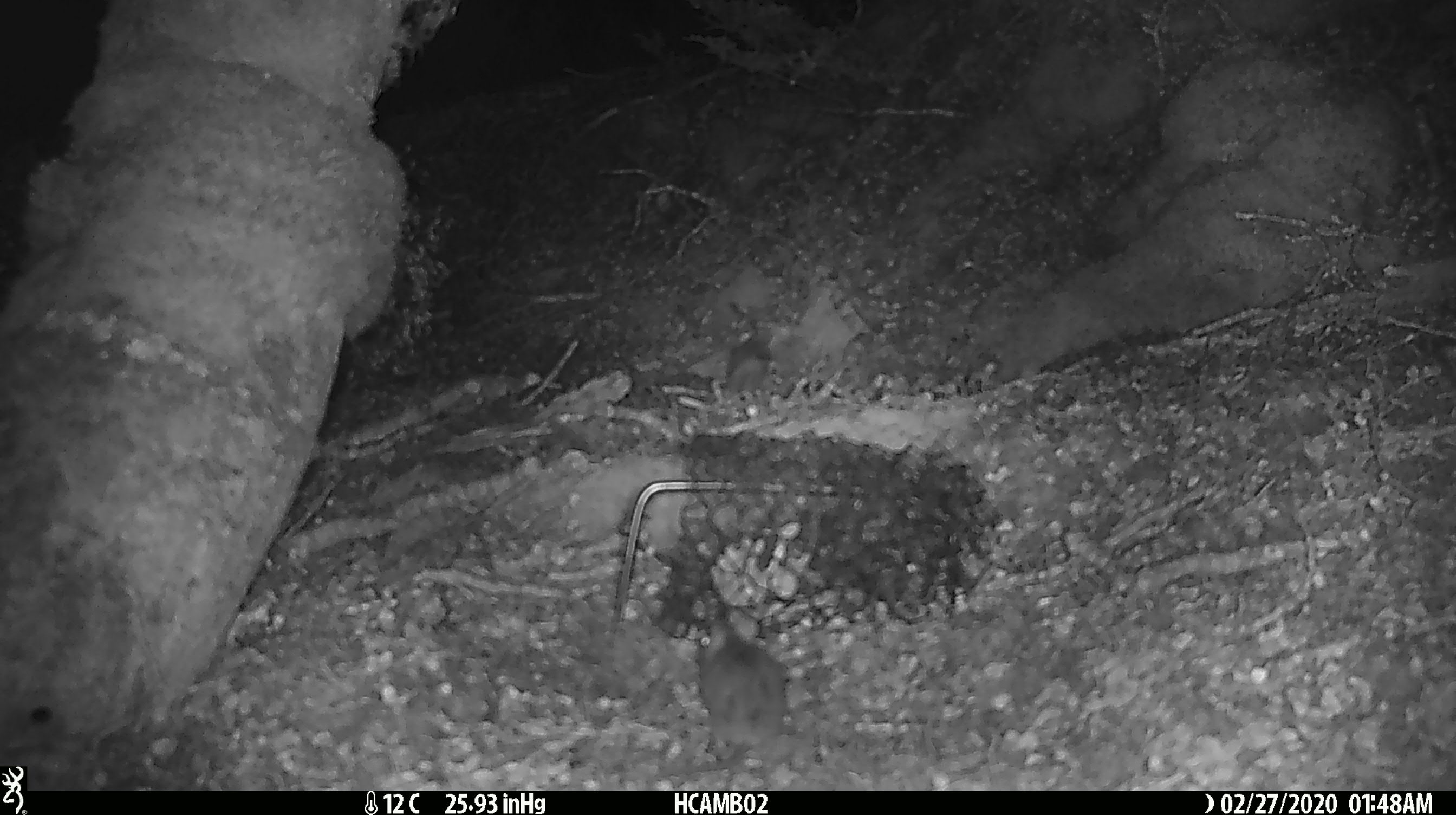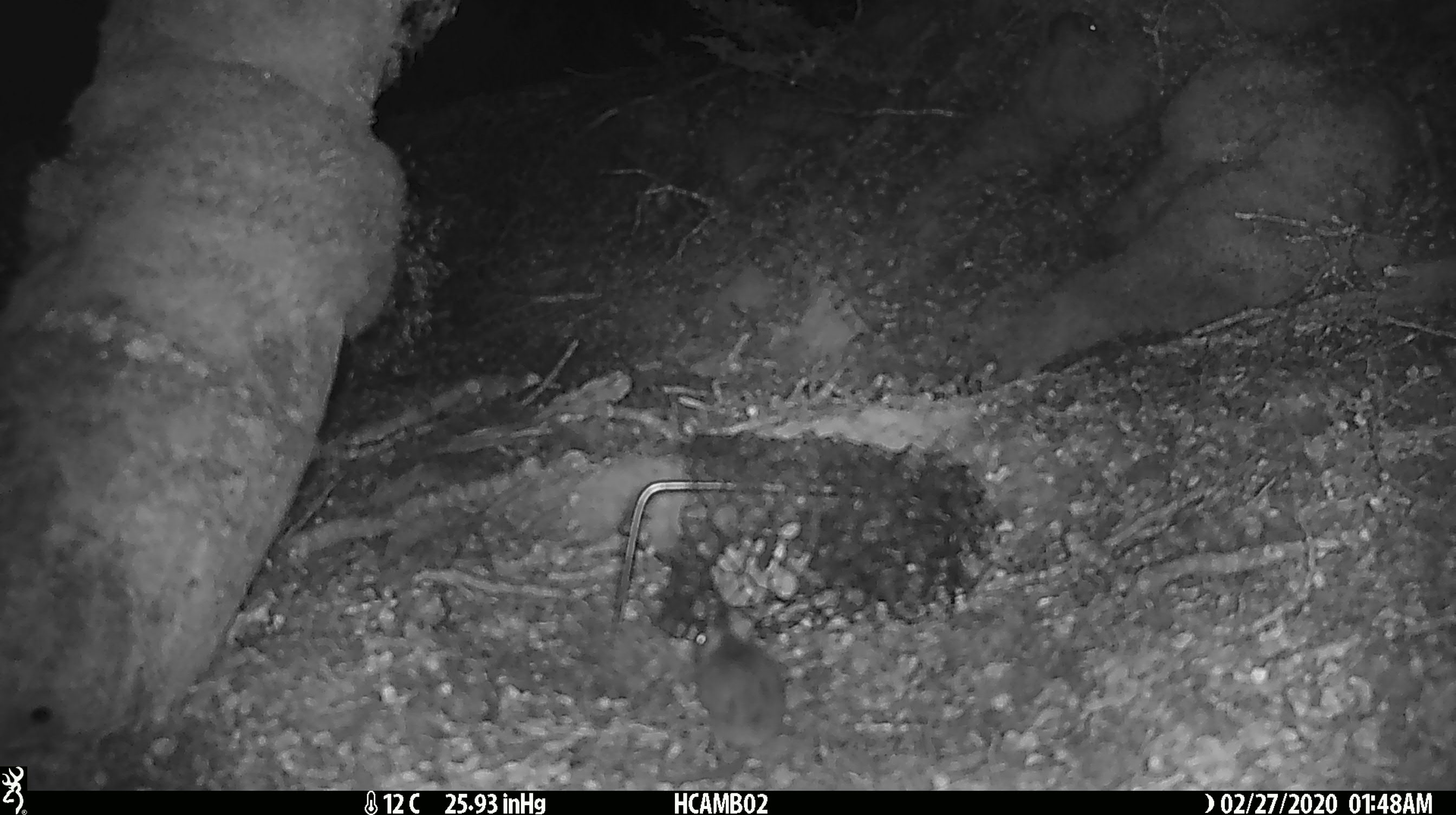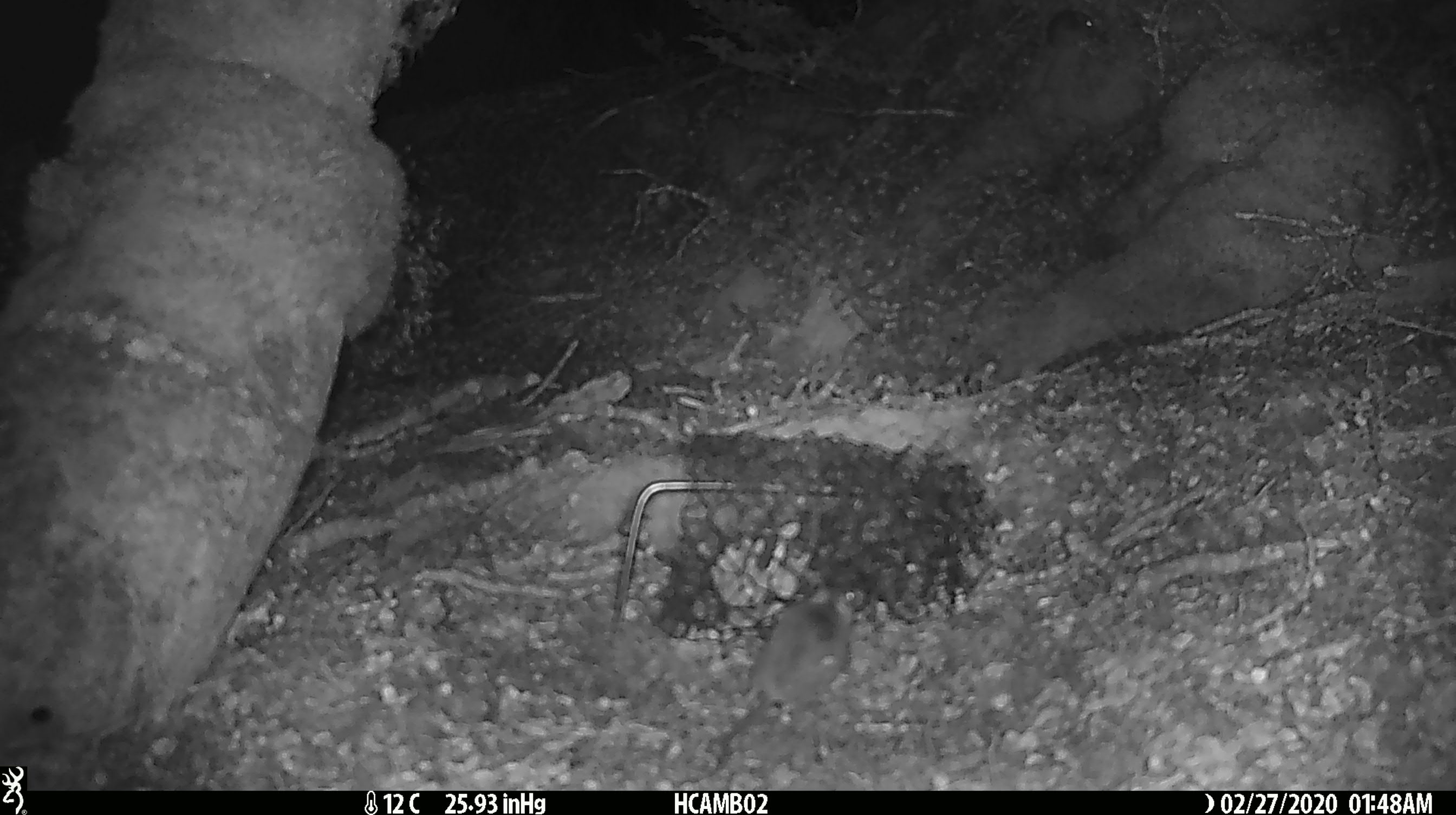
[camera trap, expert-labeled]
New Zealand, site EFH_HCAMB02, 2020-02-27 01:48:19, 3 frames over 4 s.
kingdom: Animalia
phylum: Chordata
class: Mammalia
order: Rodentia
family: Muridae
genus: Mus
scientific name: Mus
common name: mouse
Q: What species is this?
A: Mouse (Mus).